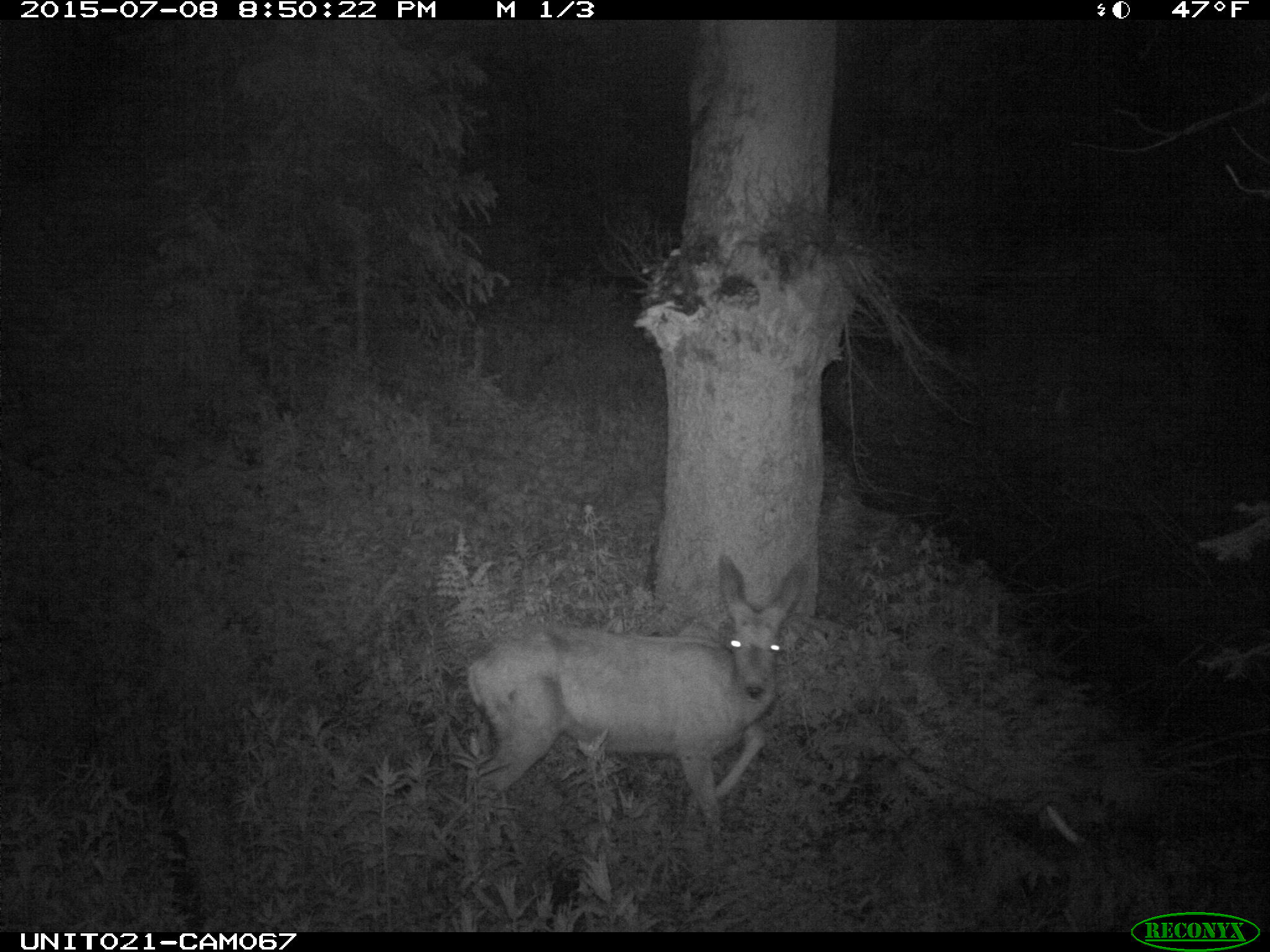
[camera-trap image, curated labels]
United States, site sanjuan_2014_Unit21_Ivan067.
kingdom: Animalia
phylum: Chordata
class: Mammalia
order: Artiodactyla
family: Cervidae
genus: Odocoileus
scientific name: Odocoileus hemionus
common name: mule deer